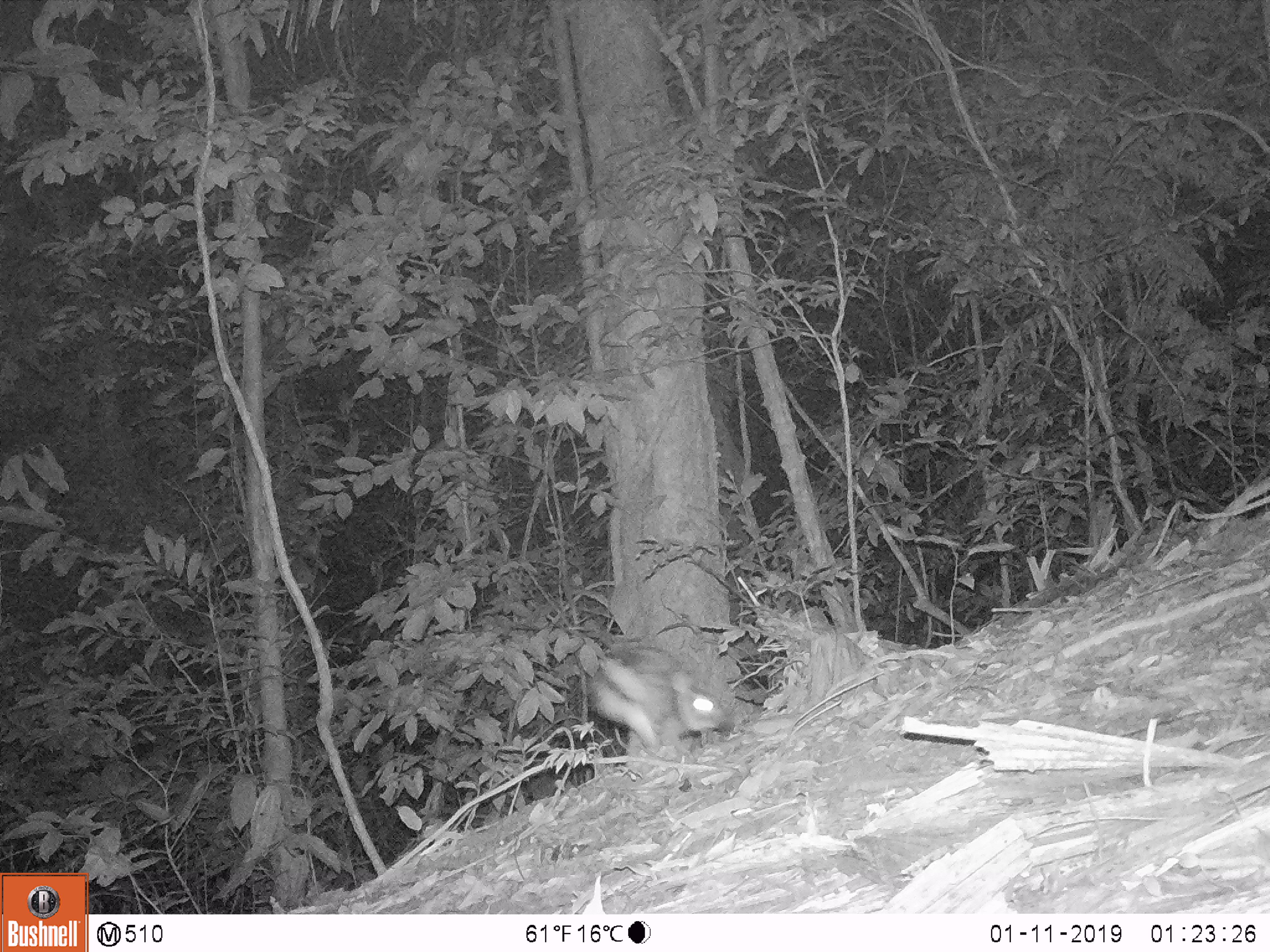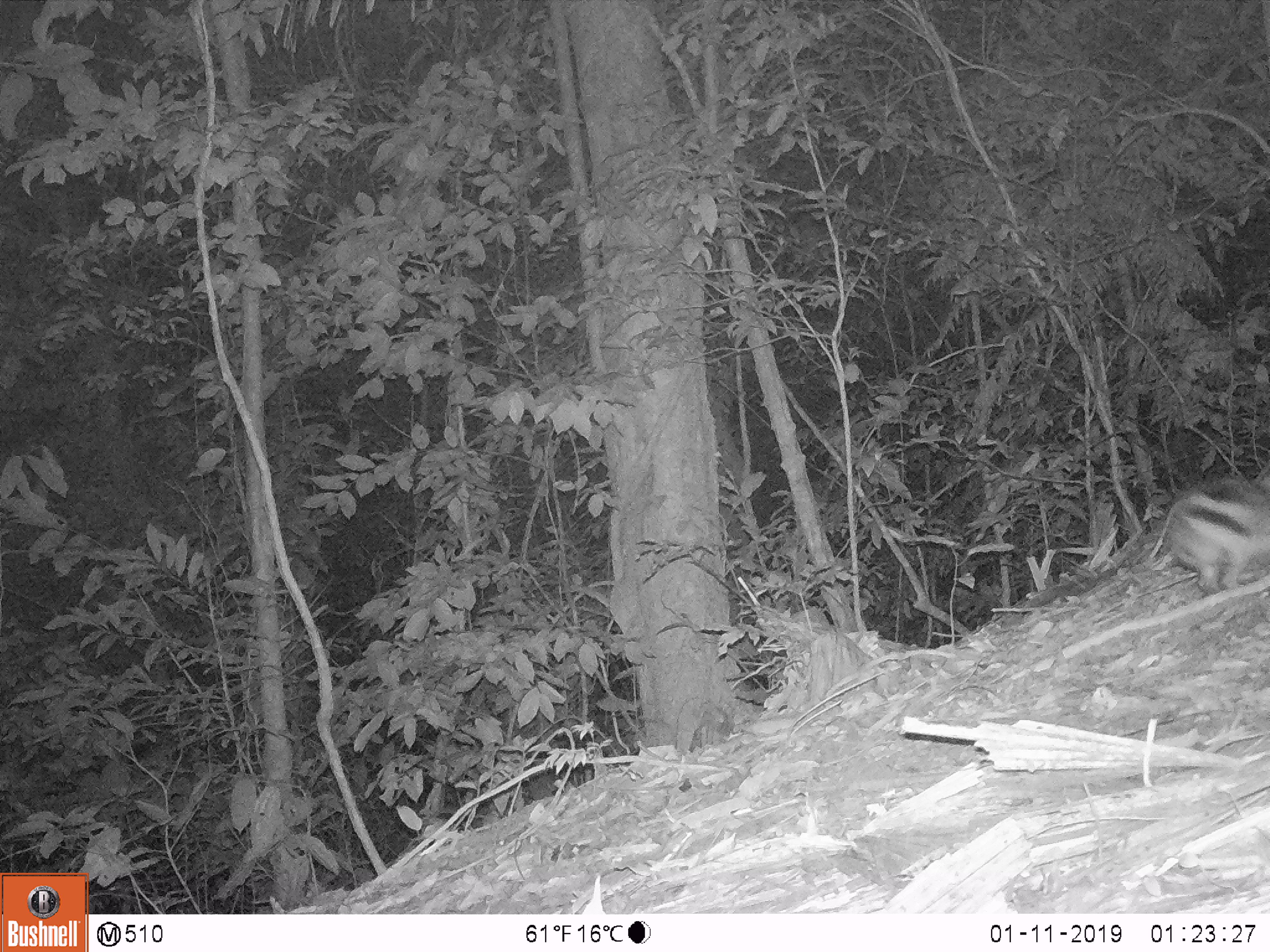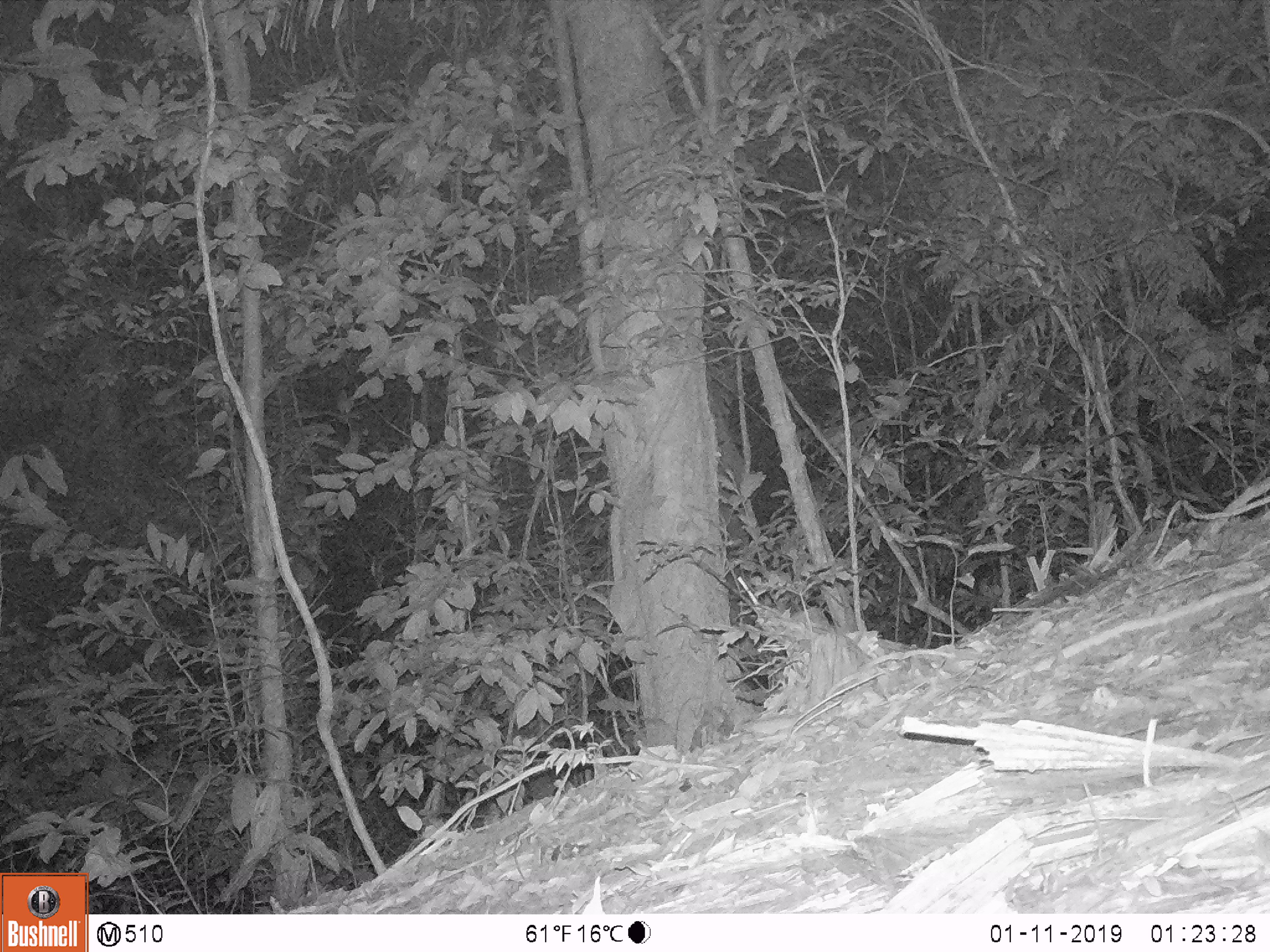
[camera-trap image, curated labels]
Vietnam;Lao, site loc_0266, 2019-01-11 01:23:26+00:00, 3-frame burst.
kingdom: Animalia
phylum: Chordata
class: Mammalia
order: Lagomorpha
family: Leporidae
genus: Nesolagus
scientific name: Nesolagus timminsi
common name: annamite striped rabbit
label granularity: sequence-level